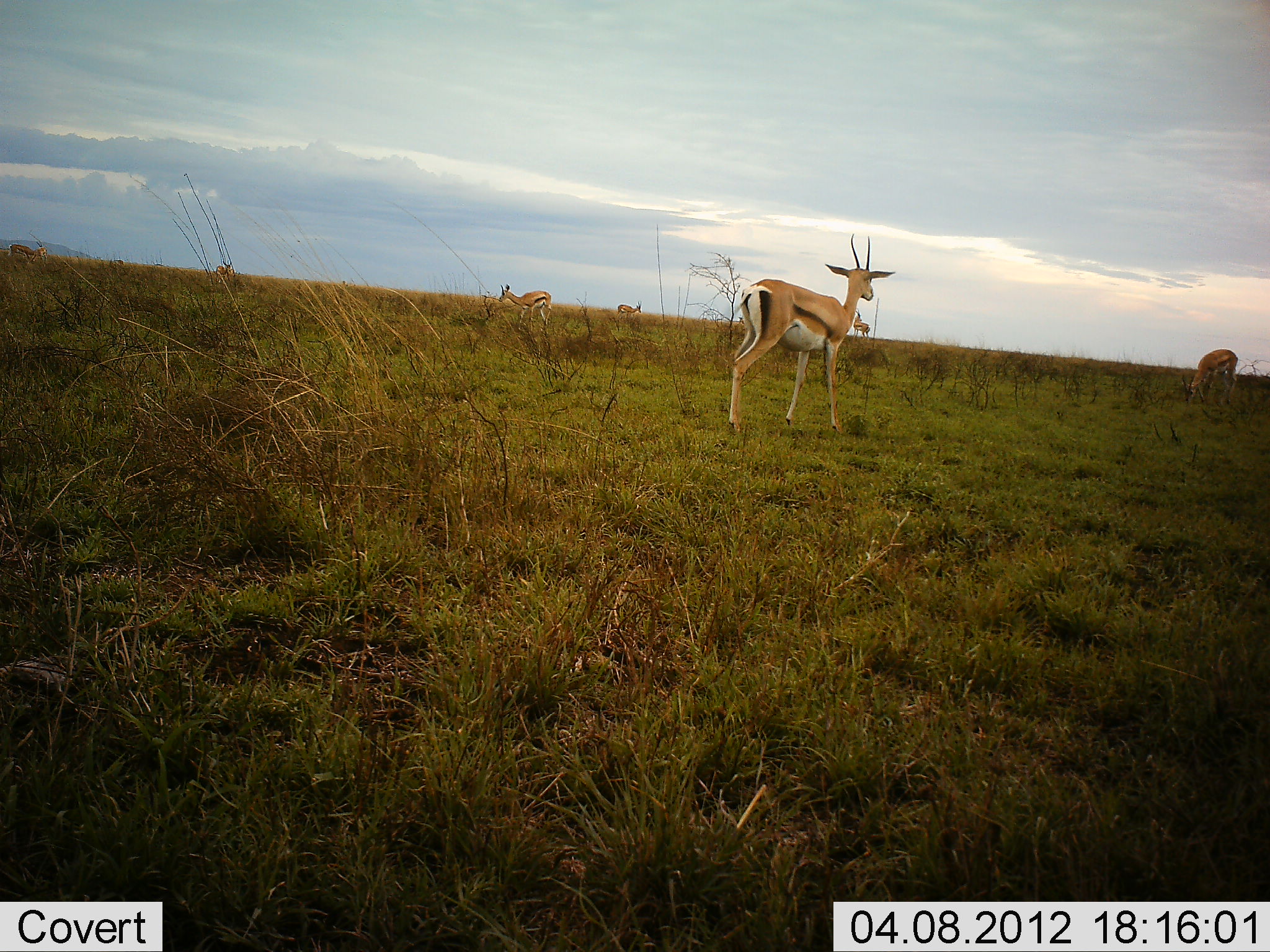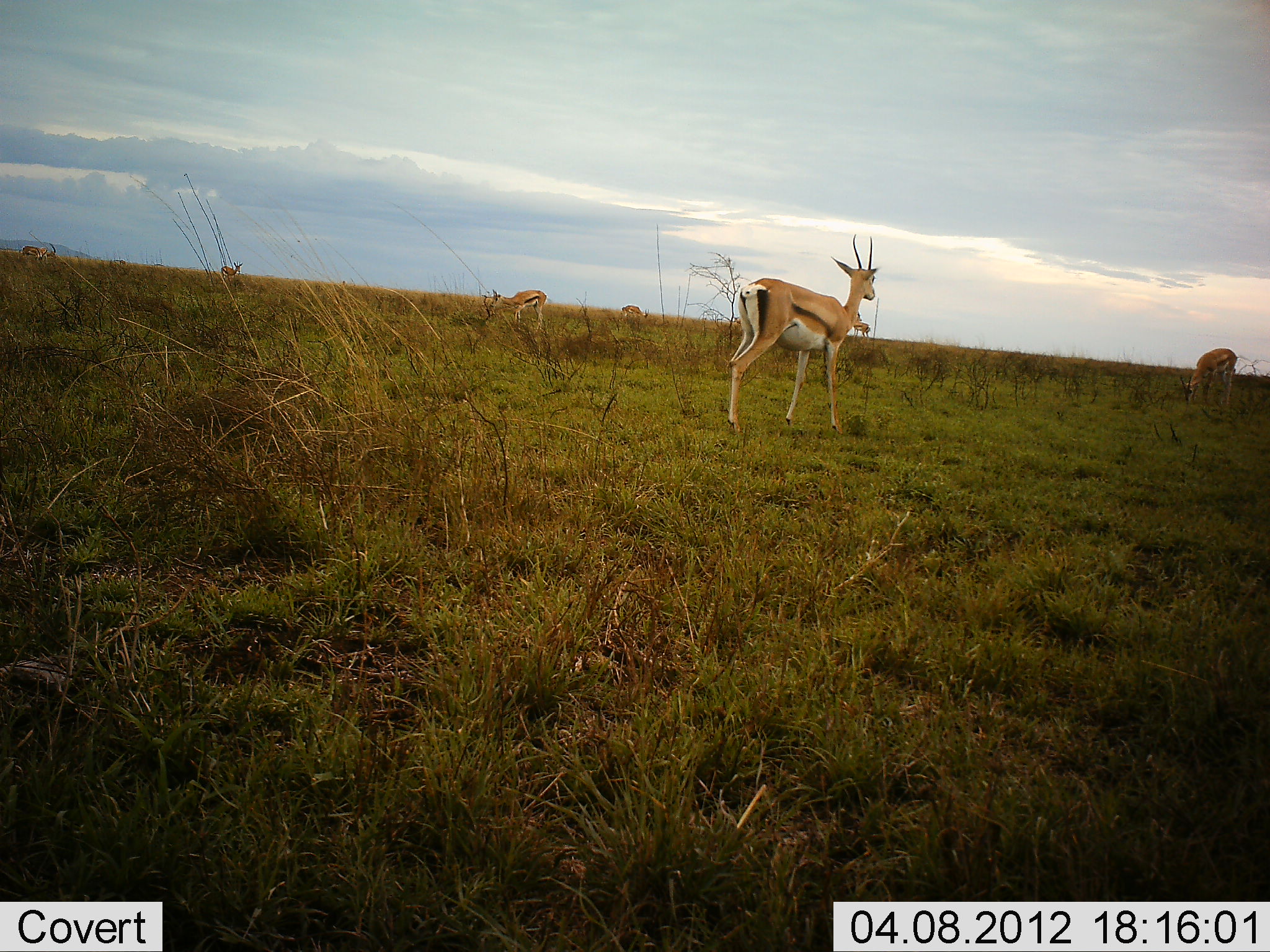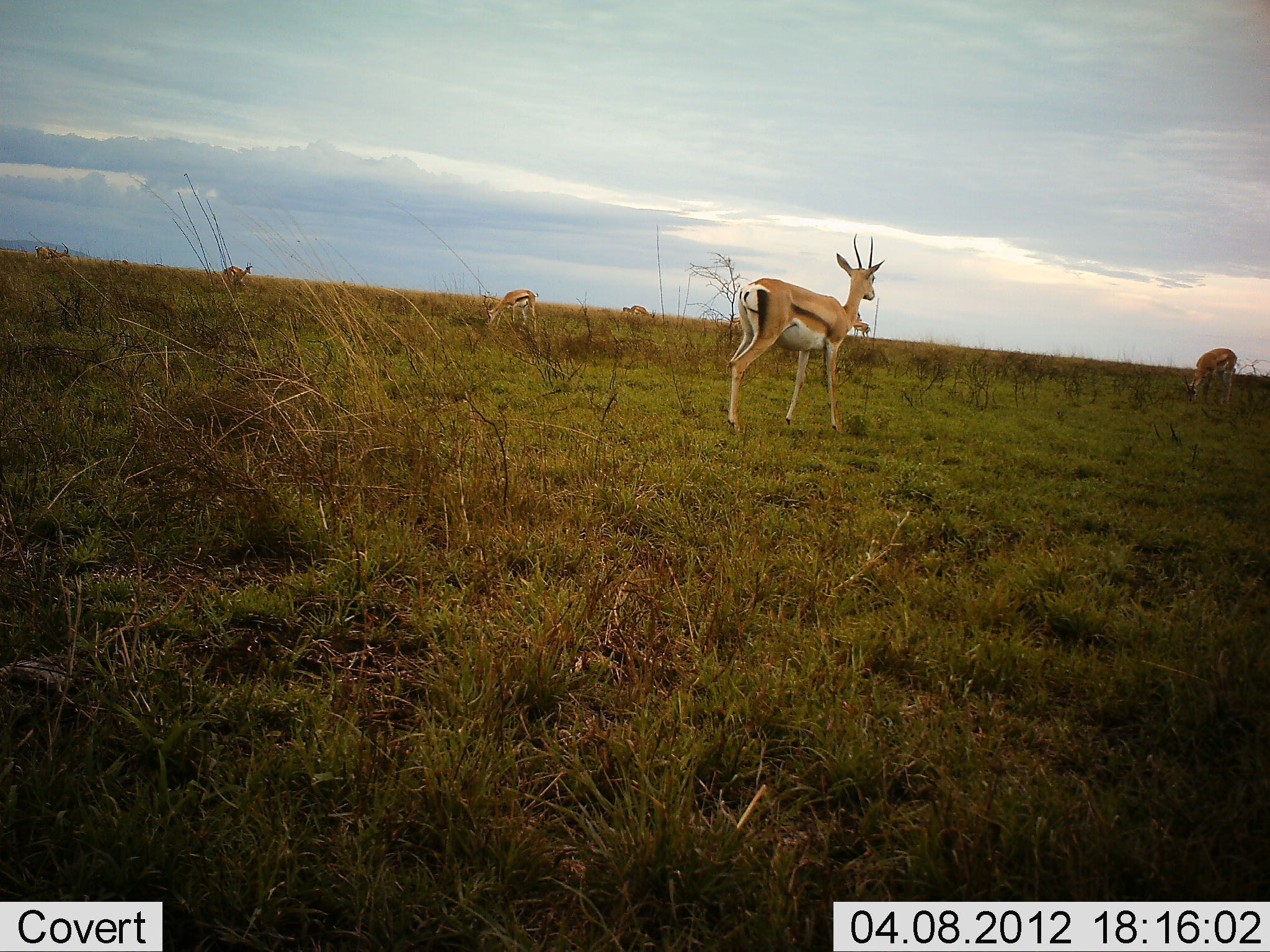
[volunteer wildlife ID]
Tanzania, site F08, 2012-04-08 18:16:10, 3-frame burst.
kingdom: Animalia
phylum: Chordata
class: Mammalia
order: Artiodactyla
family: Bovidae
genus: Eudorcas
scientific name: Eudorcas thomsonii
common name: thomson's gazelle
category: gazellethomsons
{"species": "gazellethomsons (thomson's gazelle) (Eudorcas thomsonii)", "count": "6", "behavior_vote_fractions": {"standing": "78%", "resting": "0%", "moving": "30%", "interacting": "4%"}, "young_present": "0%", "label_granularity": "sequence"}